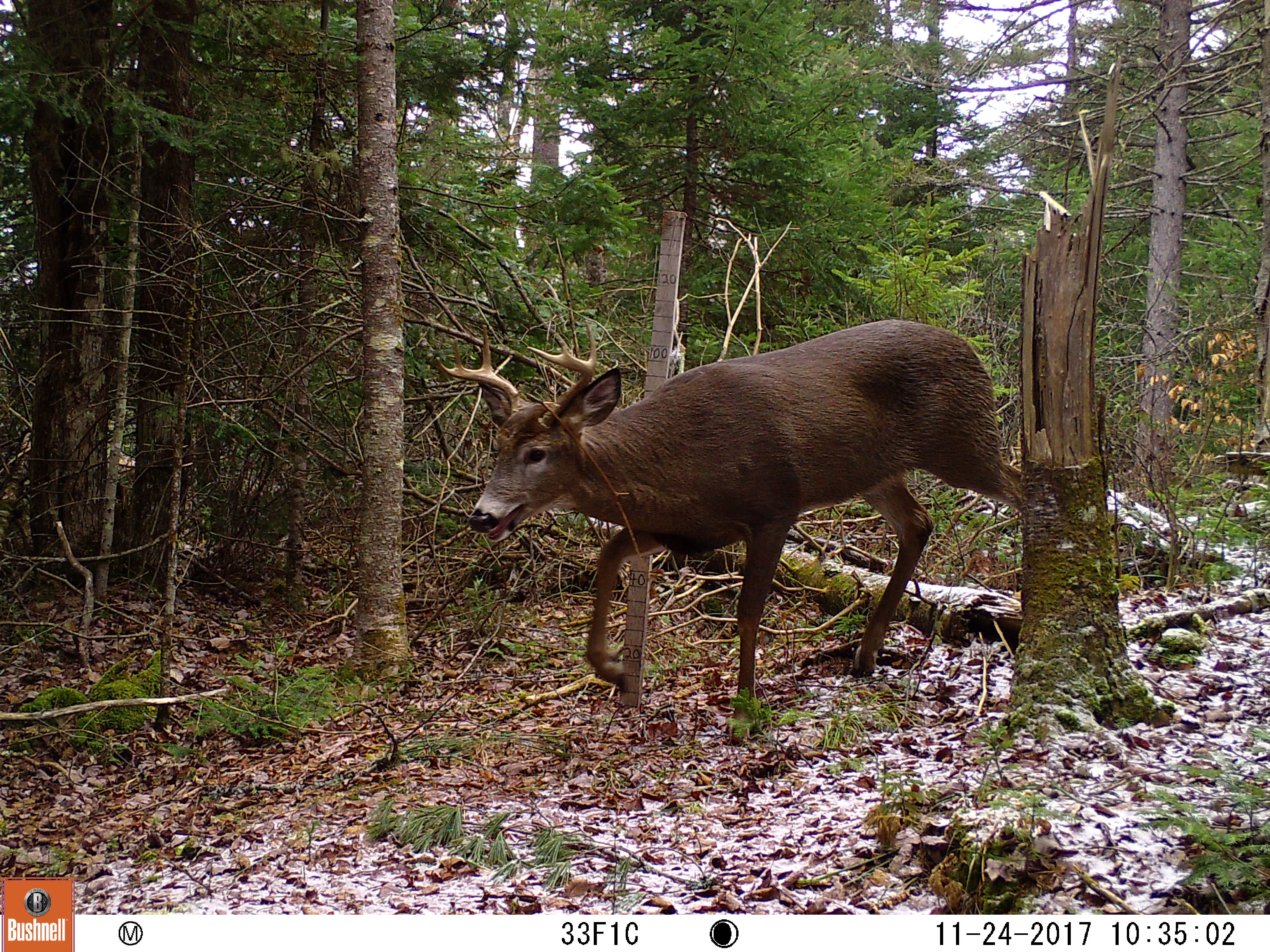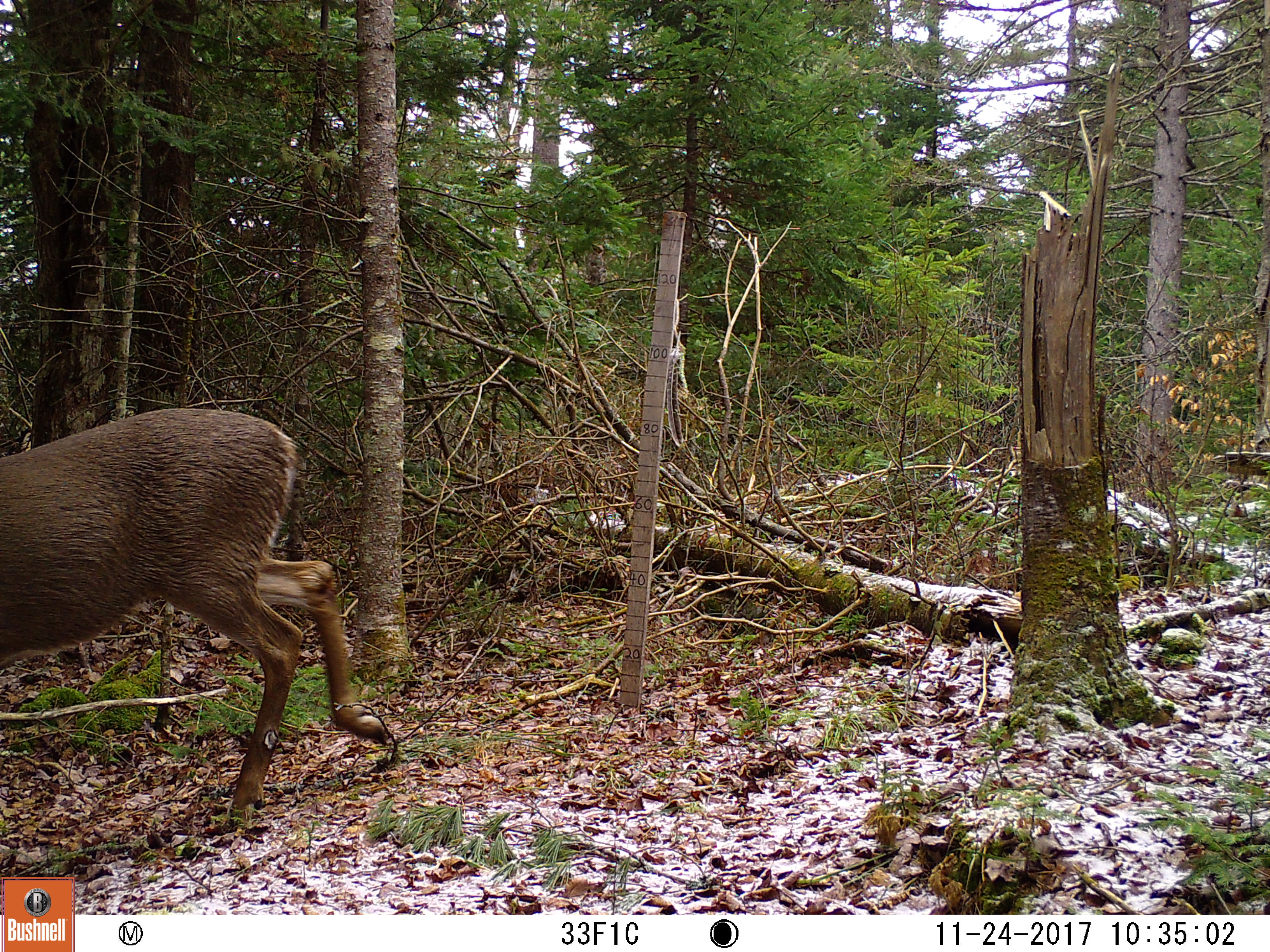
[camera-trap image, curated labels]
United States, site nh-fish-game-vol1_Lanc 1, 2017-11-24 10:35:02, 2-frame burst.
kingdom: Animalia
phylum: Chordata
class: Mammalia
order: Artiodactyla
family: Cervidae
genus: Odocoileus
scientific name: Odocoileus virginianus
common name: white-tailed deer